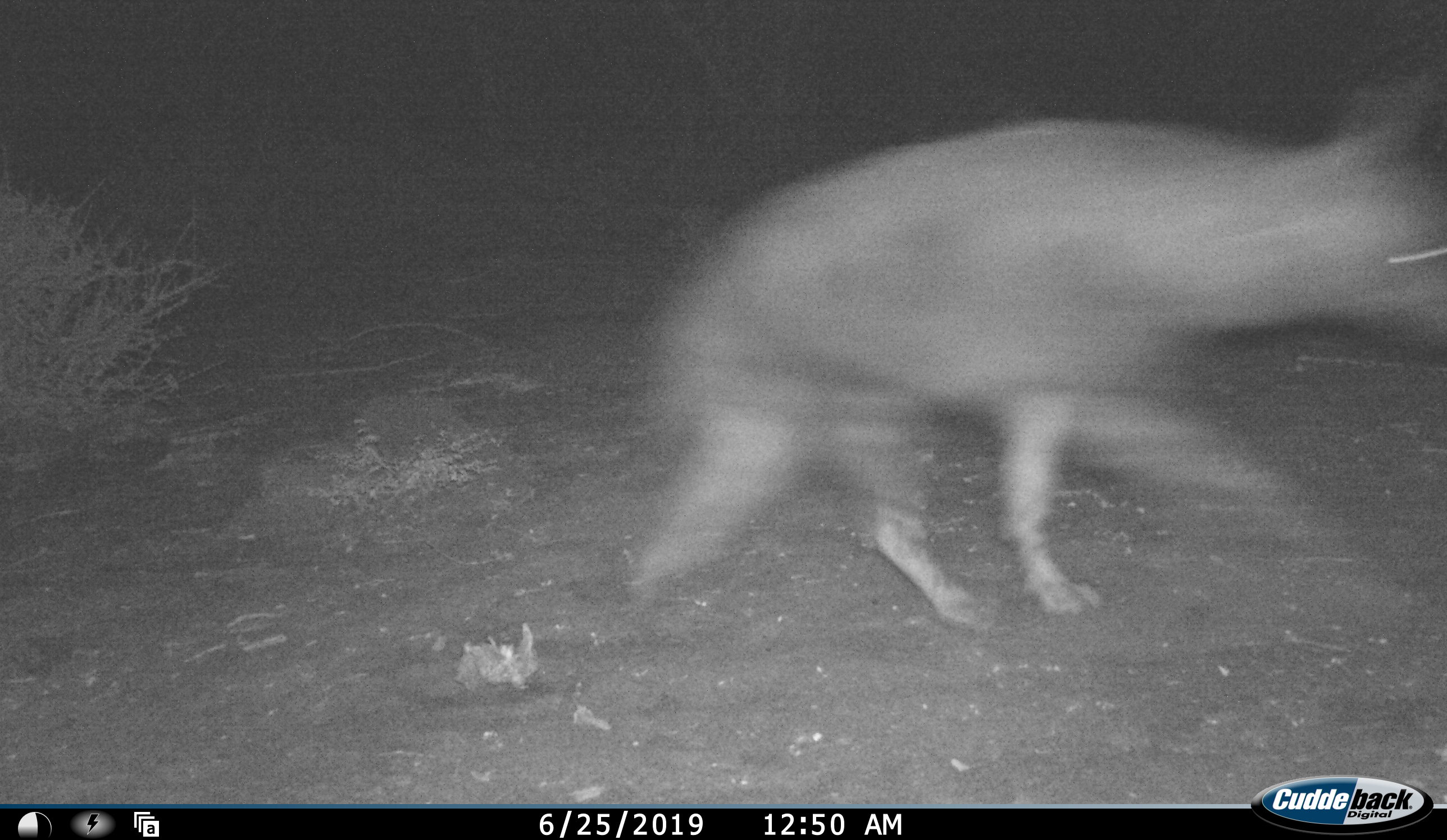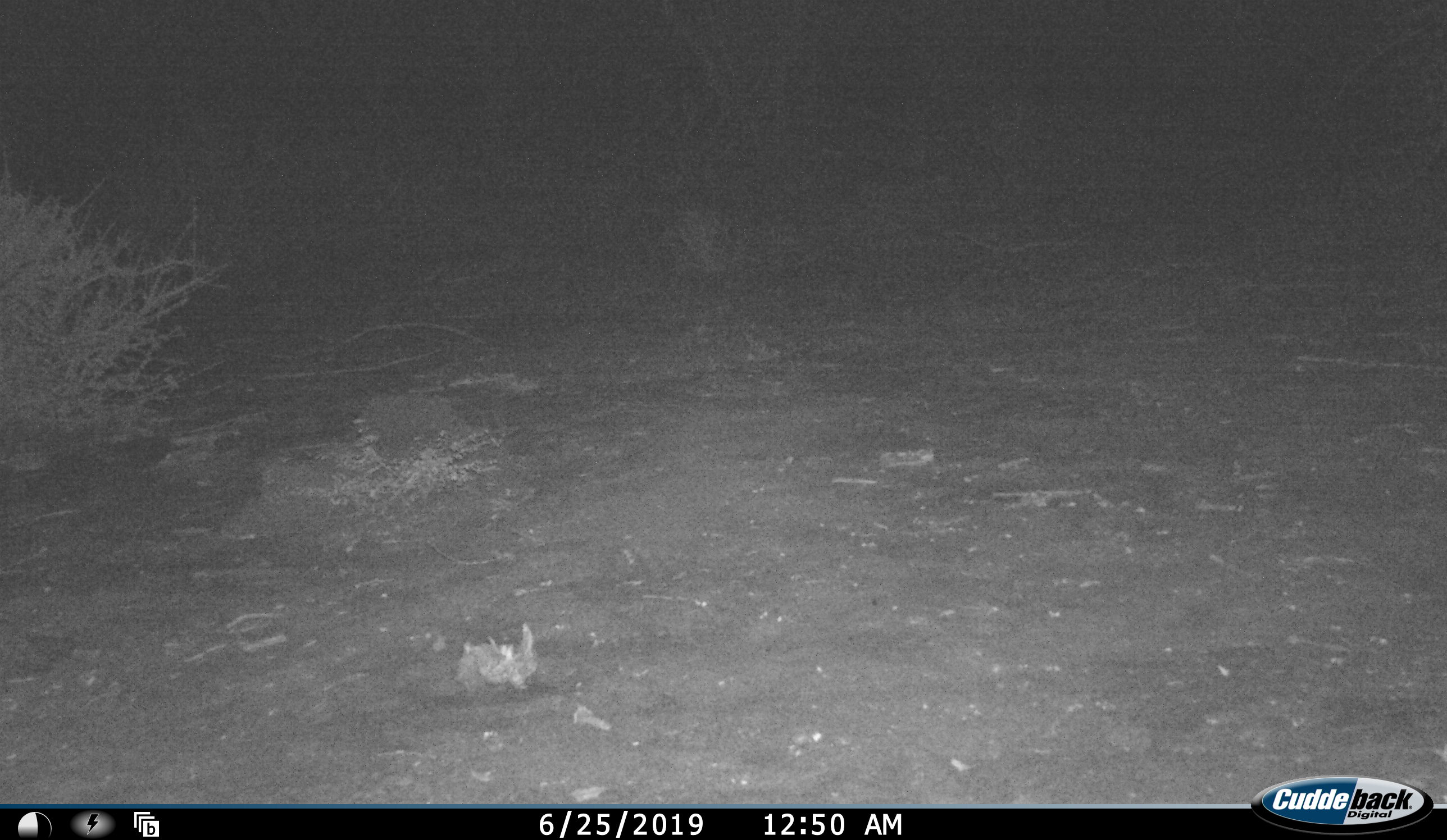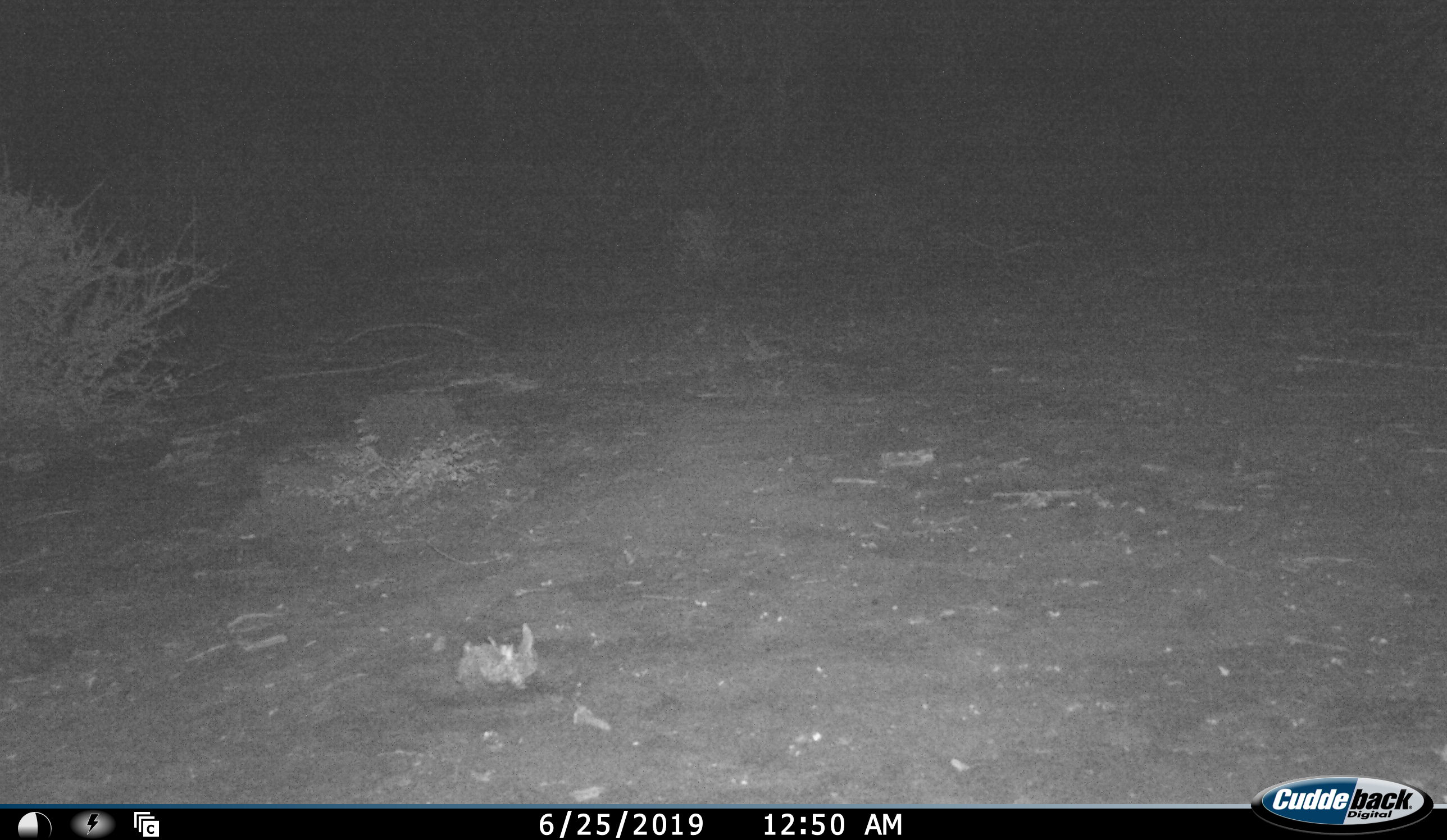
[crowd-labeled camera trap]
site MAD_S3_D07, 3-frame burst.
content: unidentified animal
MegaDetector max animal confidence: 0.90